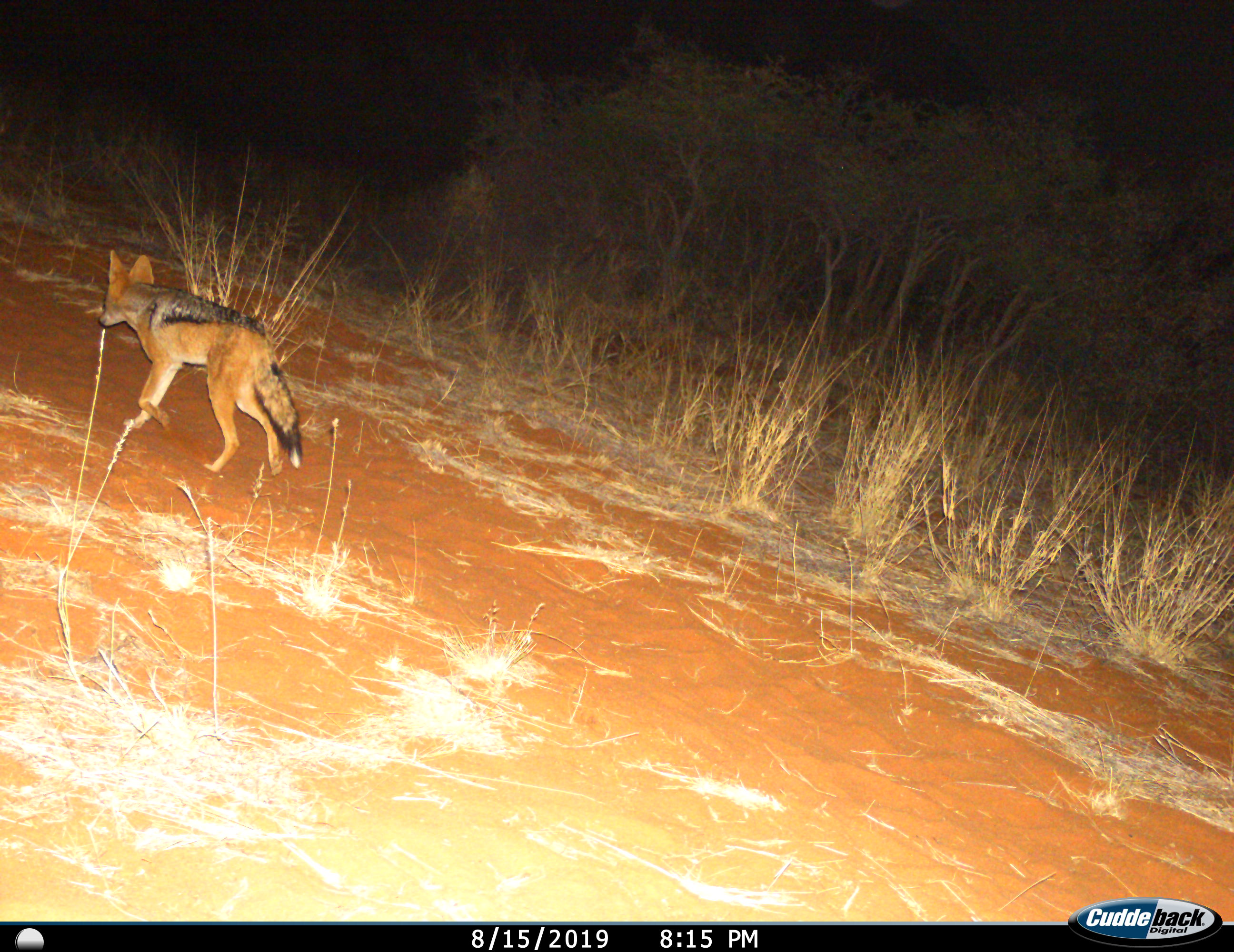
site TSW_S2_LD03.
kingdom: Animalia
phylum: Chordata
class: Mammalia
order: Carnivora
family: Canidae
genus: Lupulella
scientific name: Lupulella mesomelas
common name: black-backed jackal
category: jackalblackbacked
Jackalblackbacked (black-backed jackal) (Lupulella mesomelas), count 1. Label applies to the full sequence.